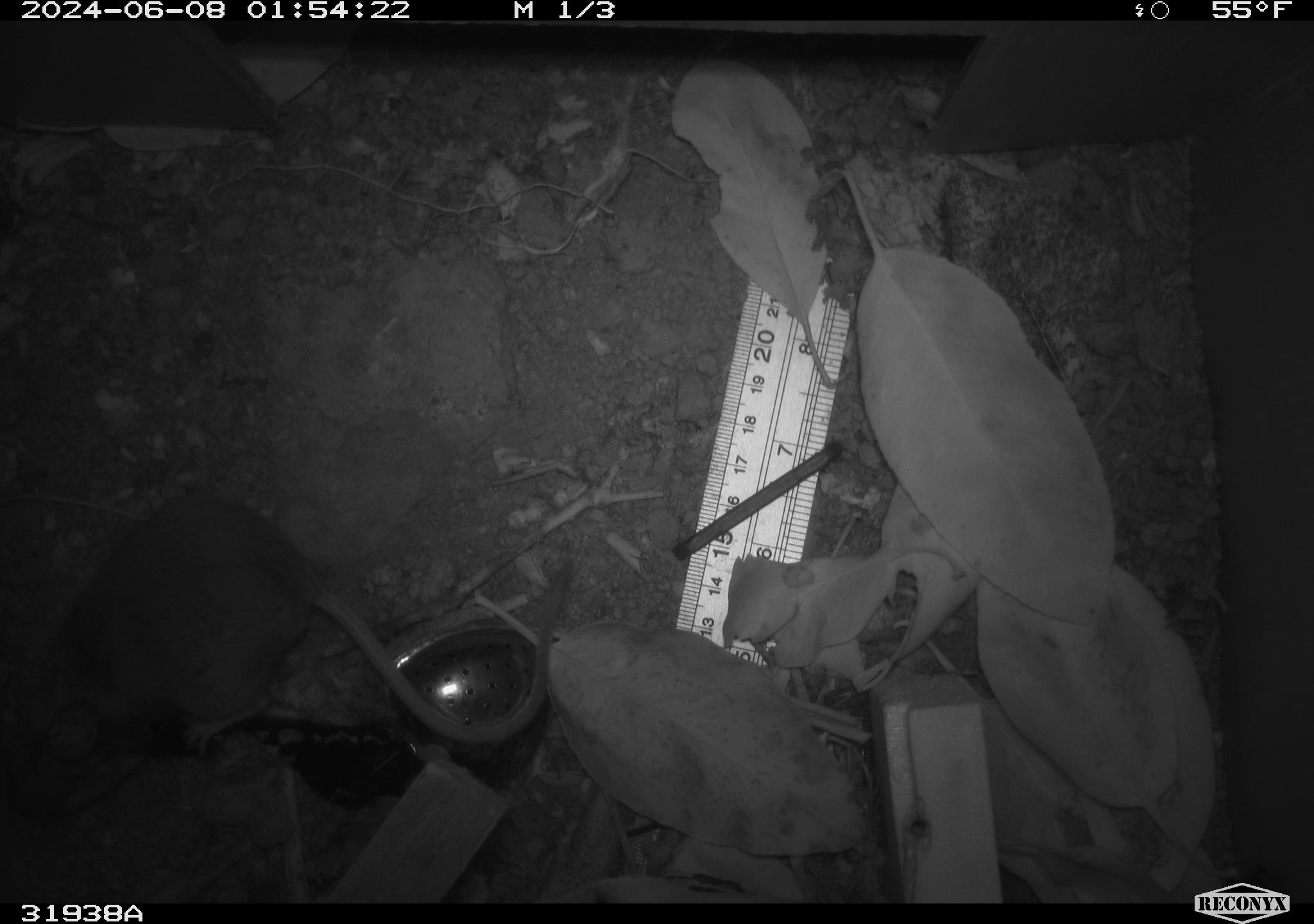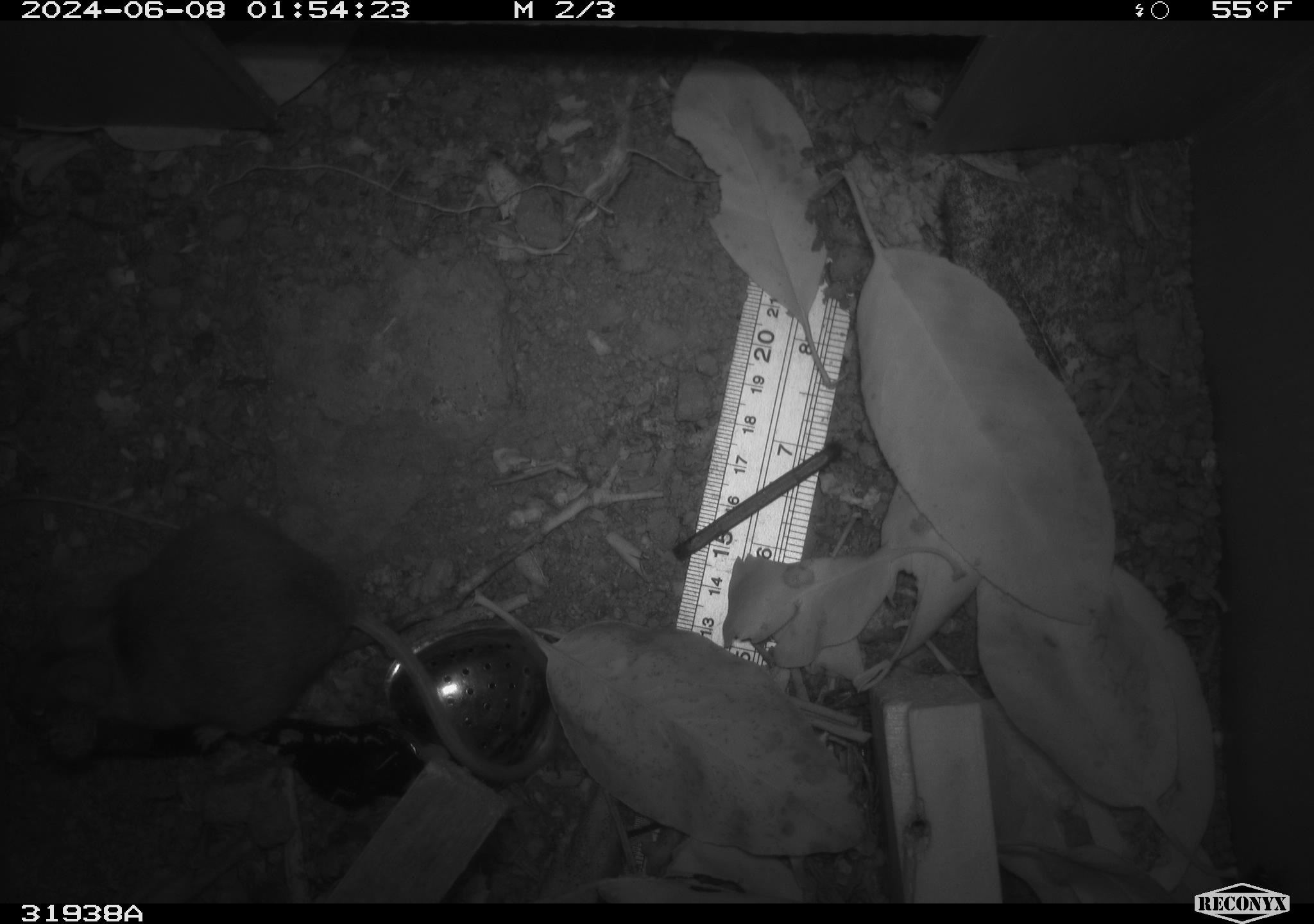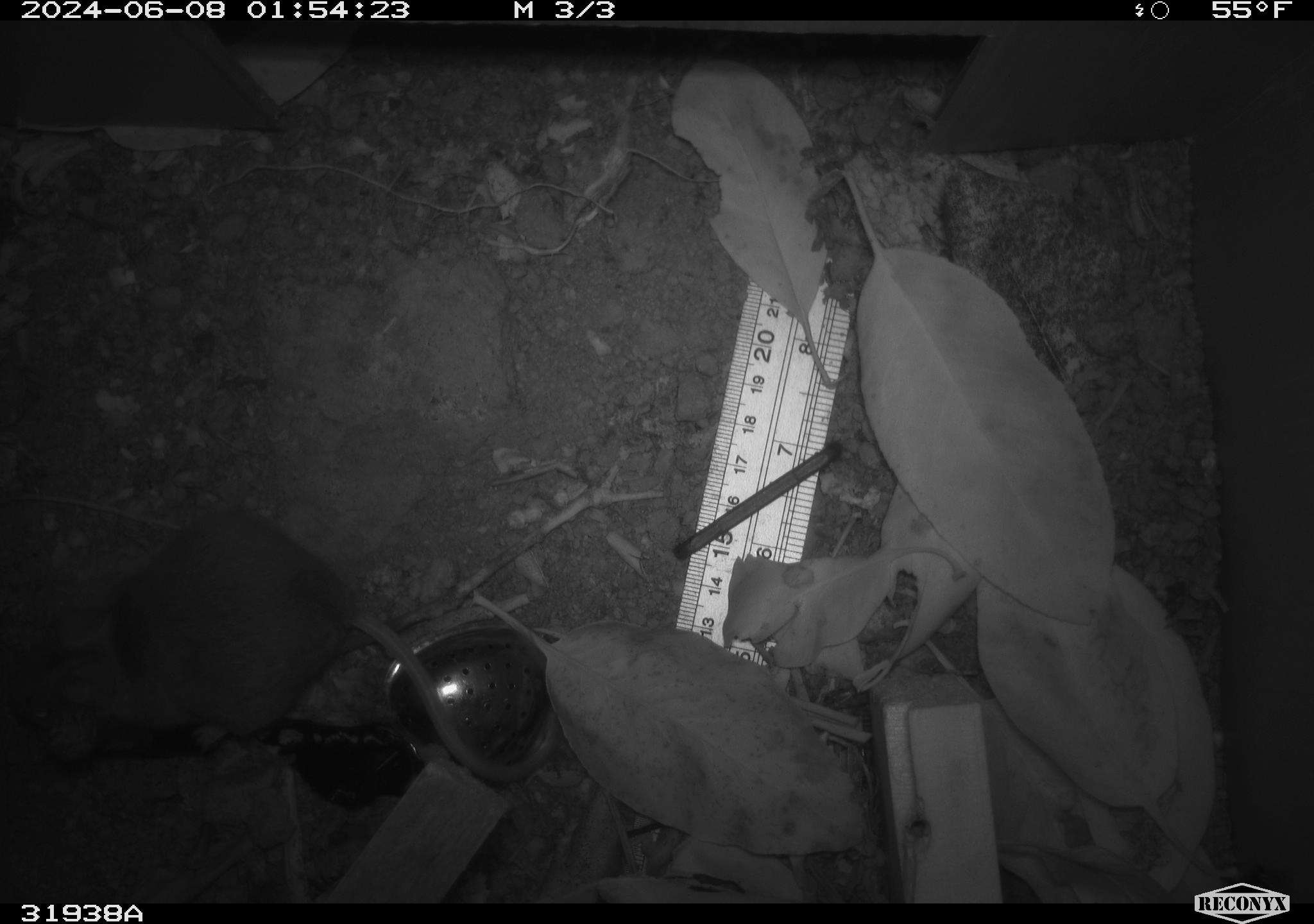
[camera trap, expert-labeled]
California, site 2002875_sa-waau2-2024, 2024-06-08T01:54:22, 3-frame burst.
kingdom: Animalia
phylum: Chordata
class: Mammalia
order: Rodentia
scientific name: Rodentia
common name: rodent